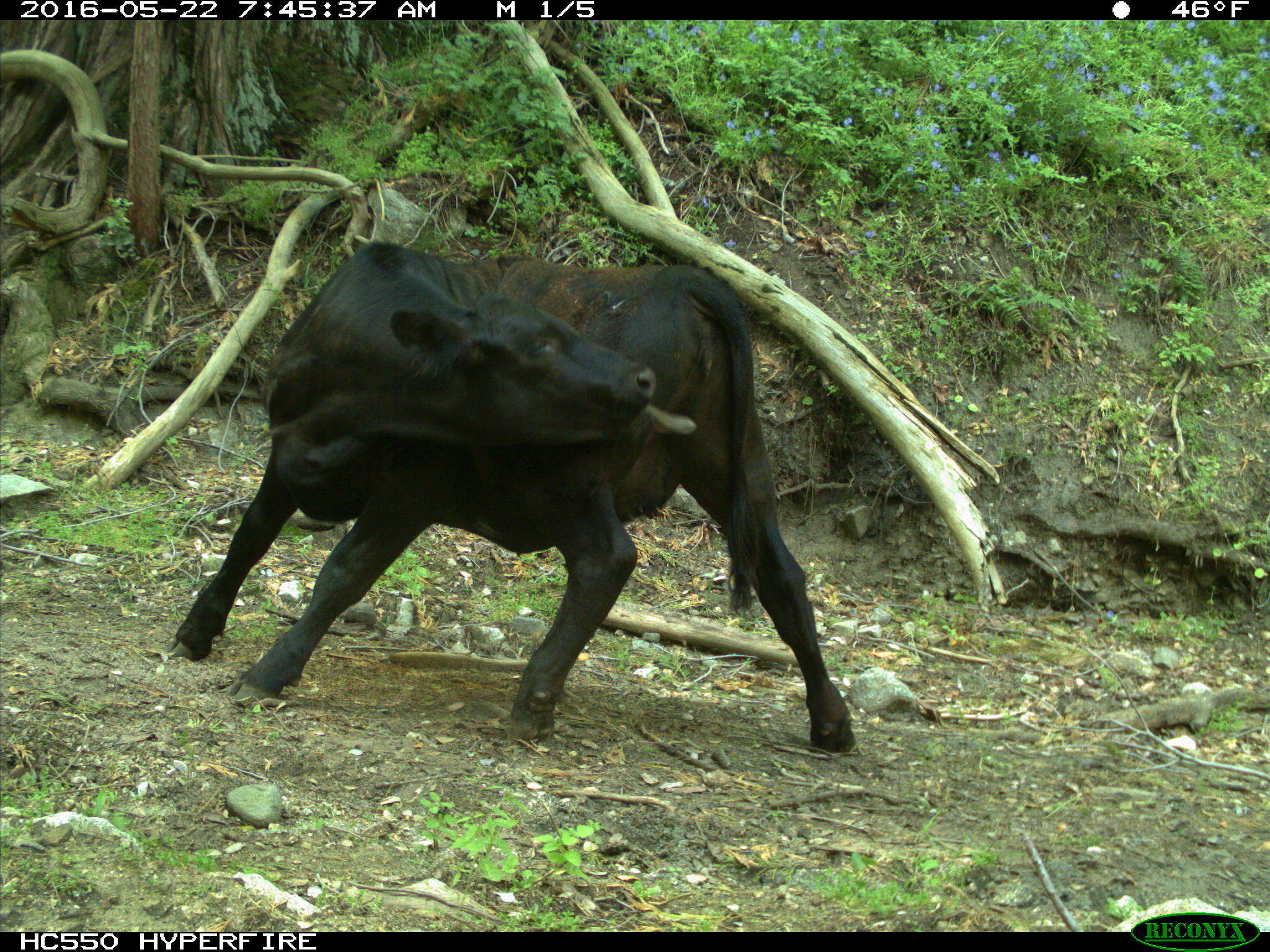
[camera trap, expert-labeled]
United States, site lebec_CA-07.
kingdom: Animalia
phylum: Chordata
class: Mammalia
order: Artiodactyla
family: Bovidae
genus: Bos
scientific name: Bos taurus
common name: domestic cow